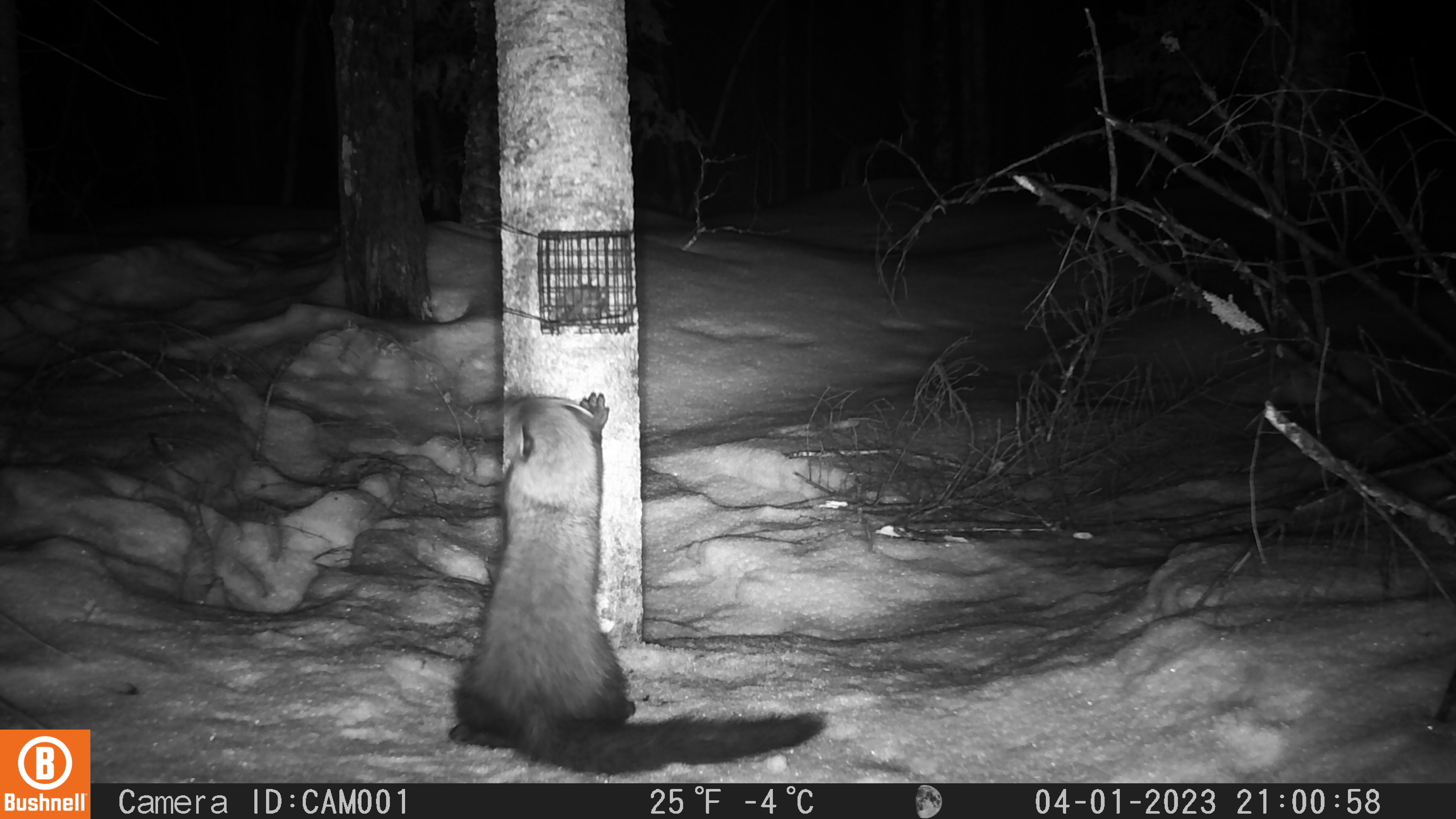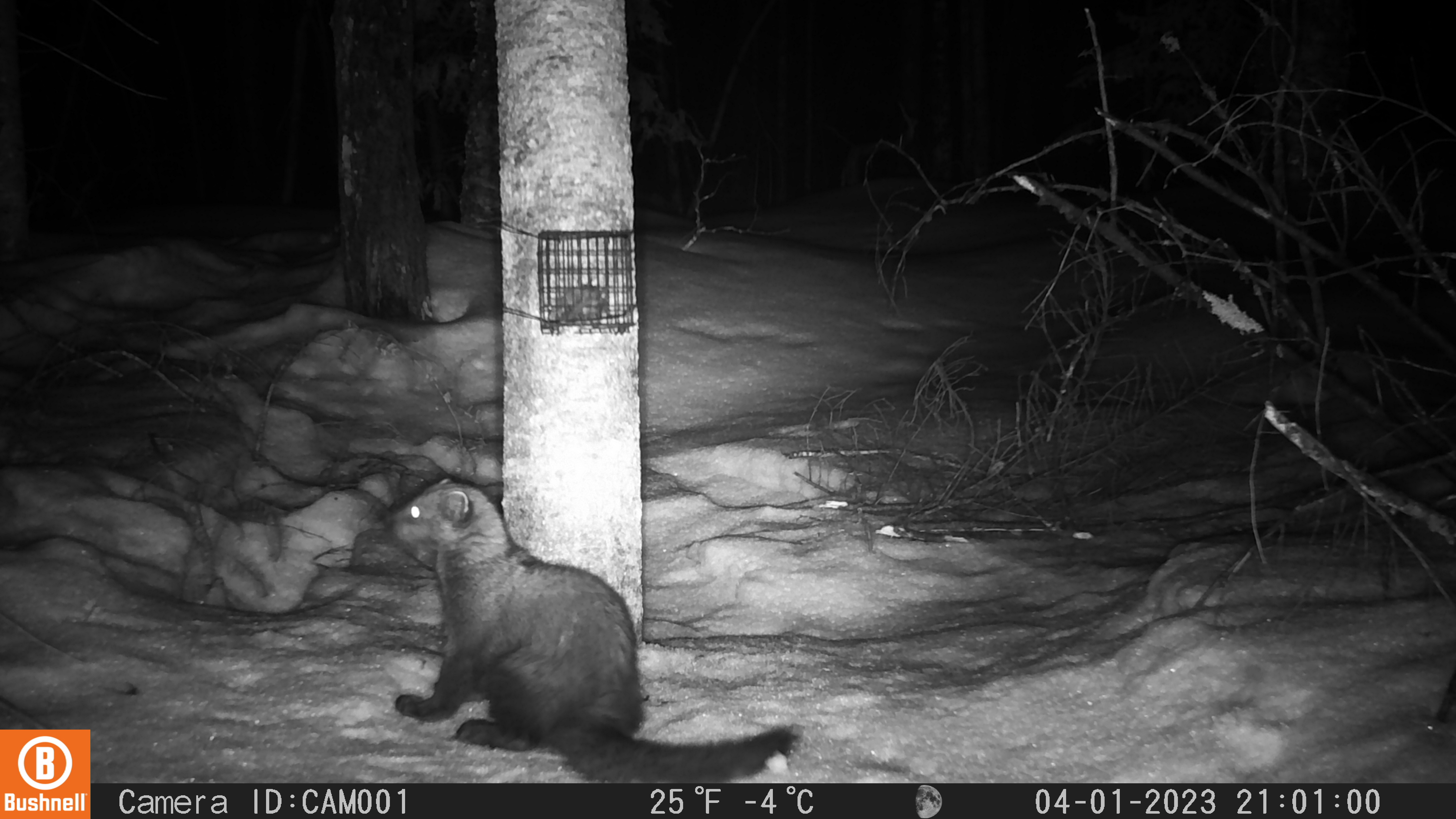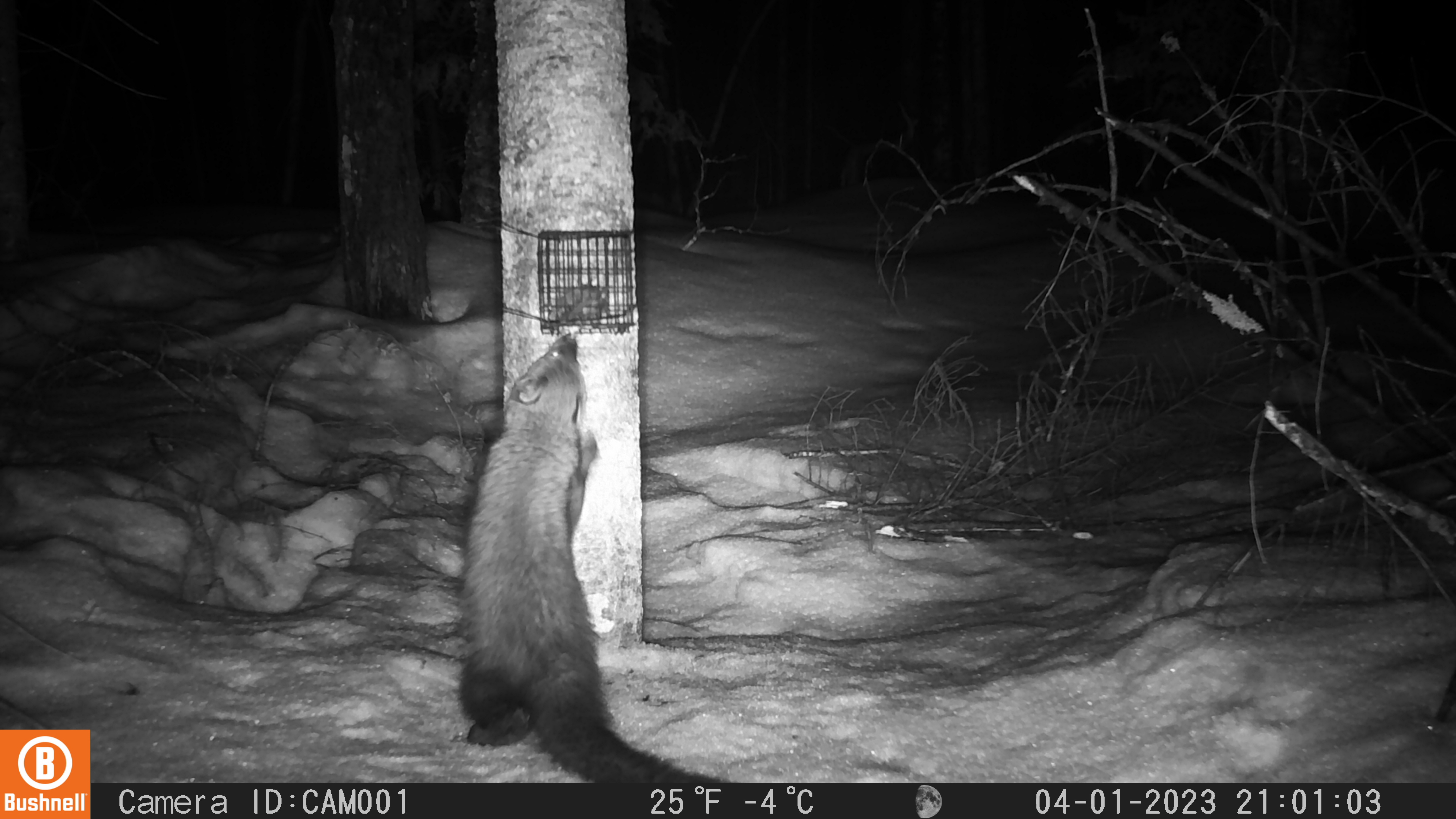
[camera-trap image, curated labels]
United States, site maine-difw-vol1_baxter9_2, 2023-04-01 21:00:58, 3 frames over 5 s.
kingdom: Animalia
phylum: Chordata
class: Mammalia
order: Carnivora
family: Mustelidae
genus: Pekania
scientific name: Pekania pennanti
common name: fisher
Fisher (Pekania pennanti).